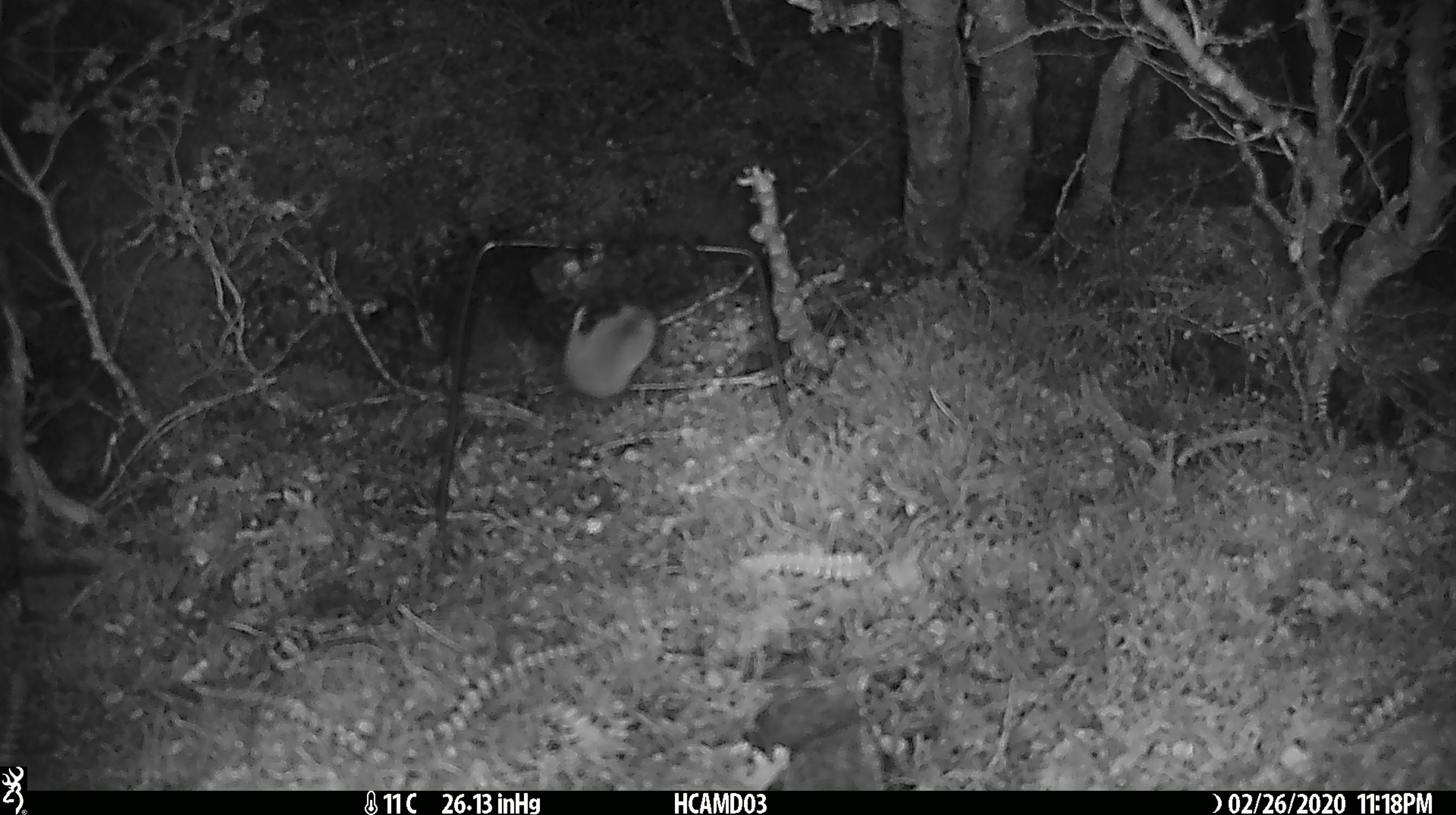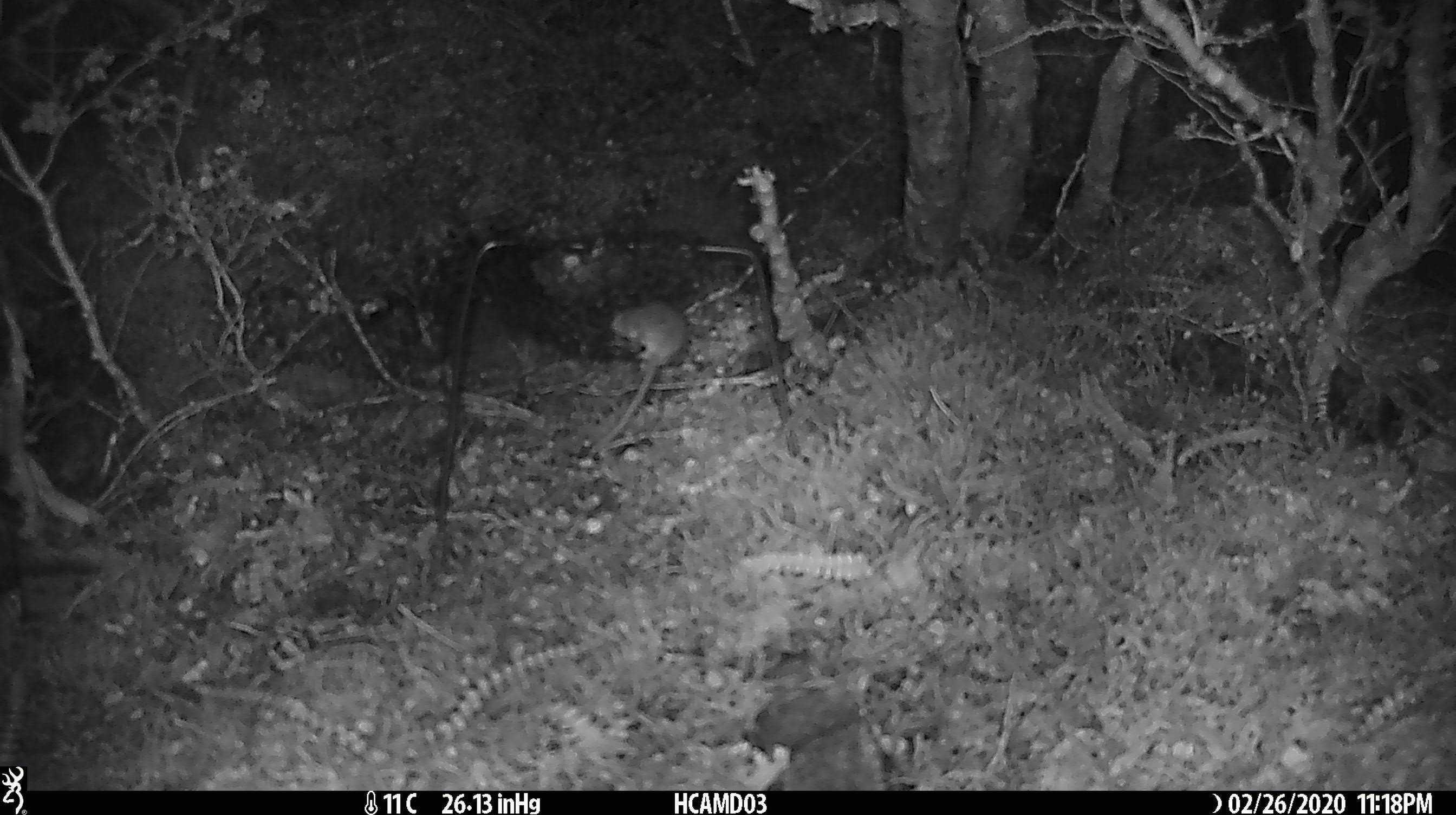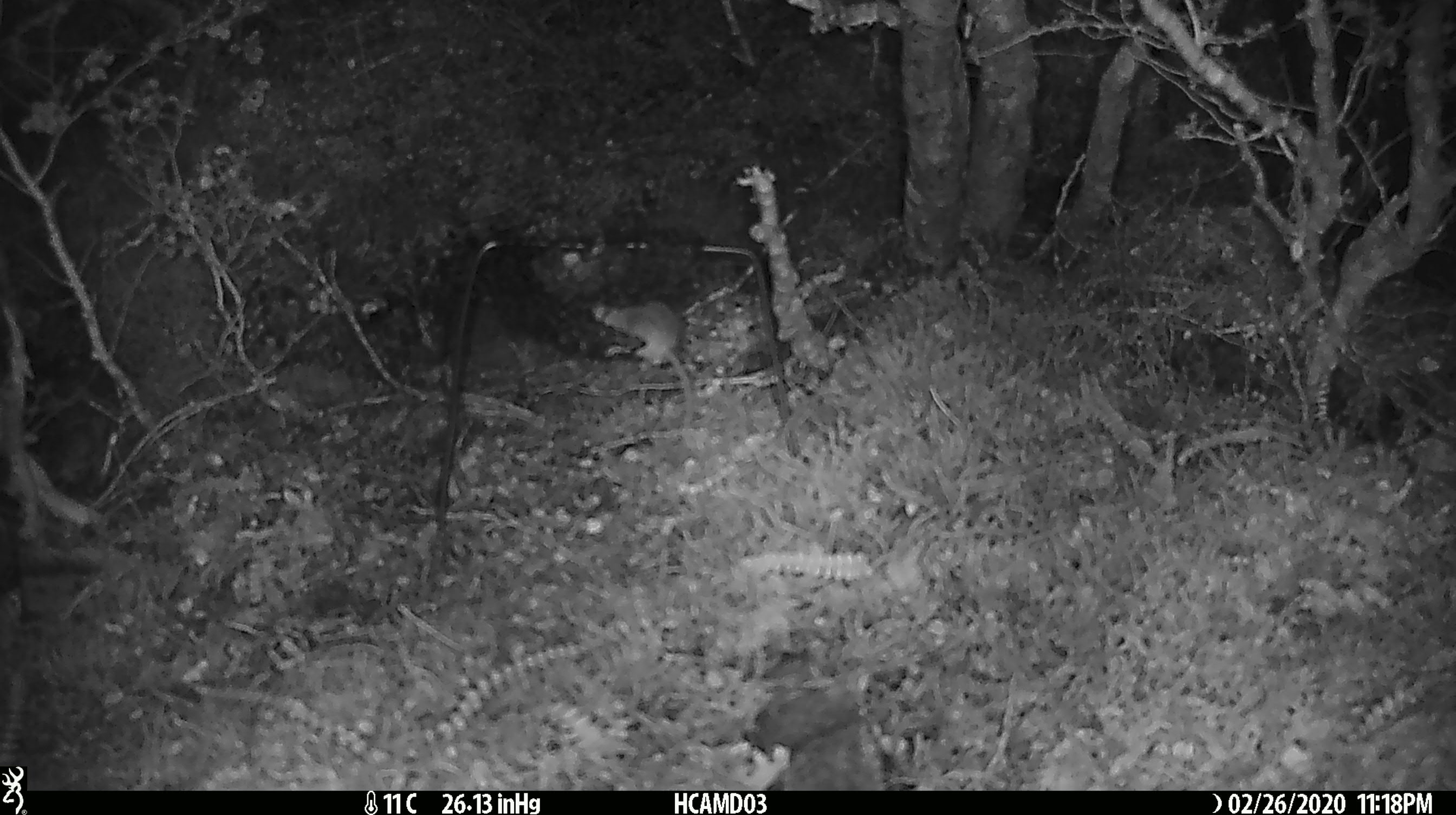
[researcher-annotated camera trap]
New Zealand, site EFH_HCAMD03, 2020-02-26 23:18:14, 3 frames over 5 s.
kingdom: Animalia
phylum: Chordata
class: Mammalia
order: Rodentia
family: Muridae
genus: Mus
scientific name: Mus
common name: mouse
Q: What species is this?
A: Mouse (Mus).